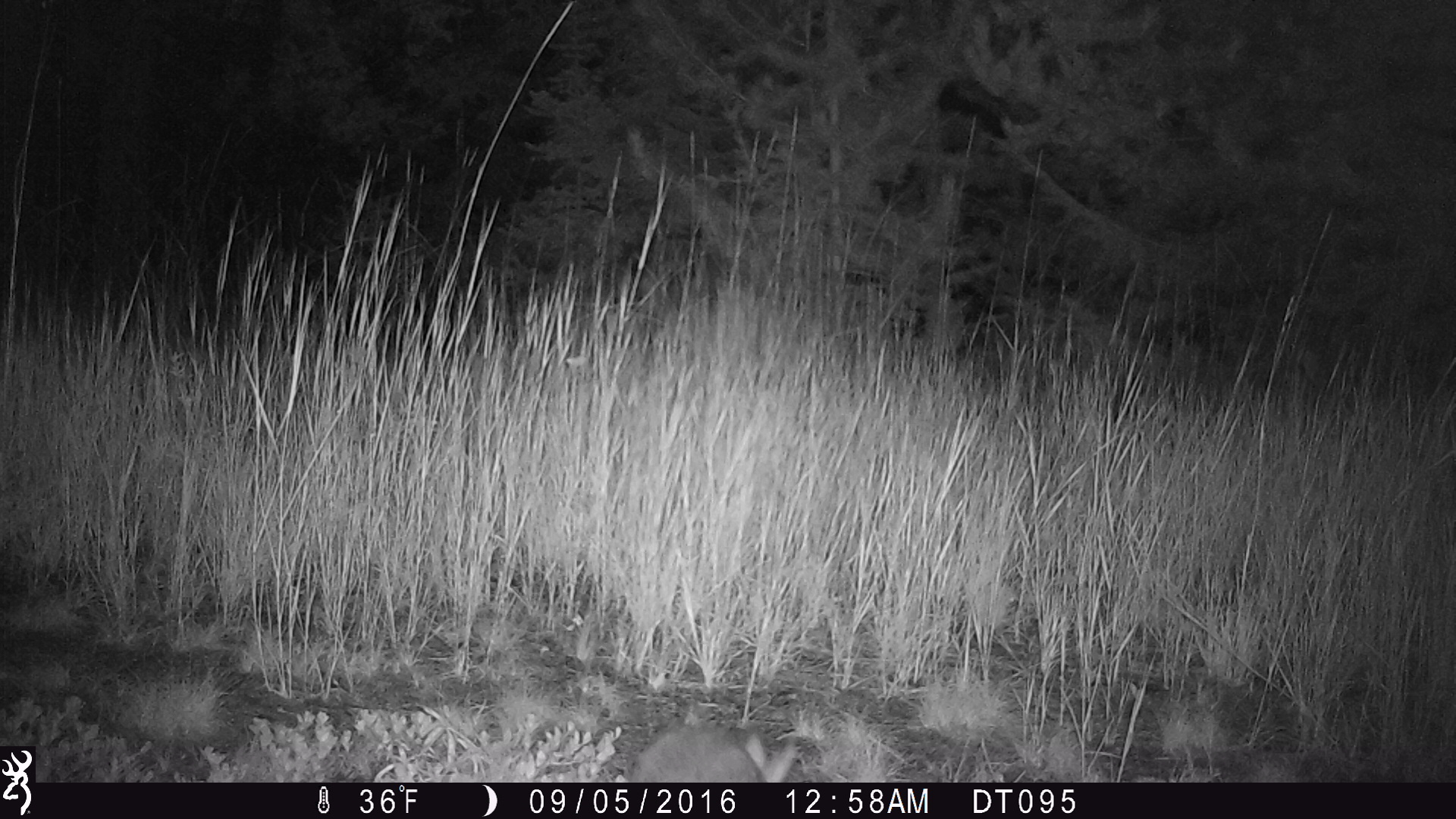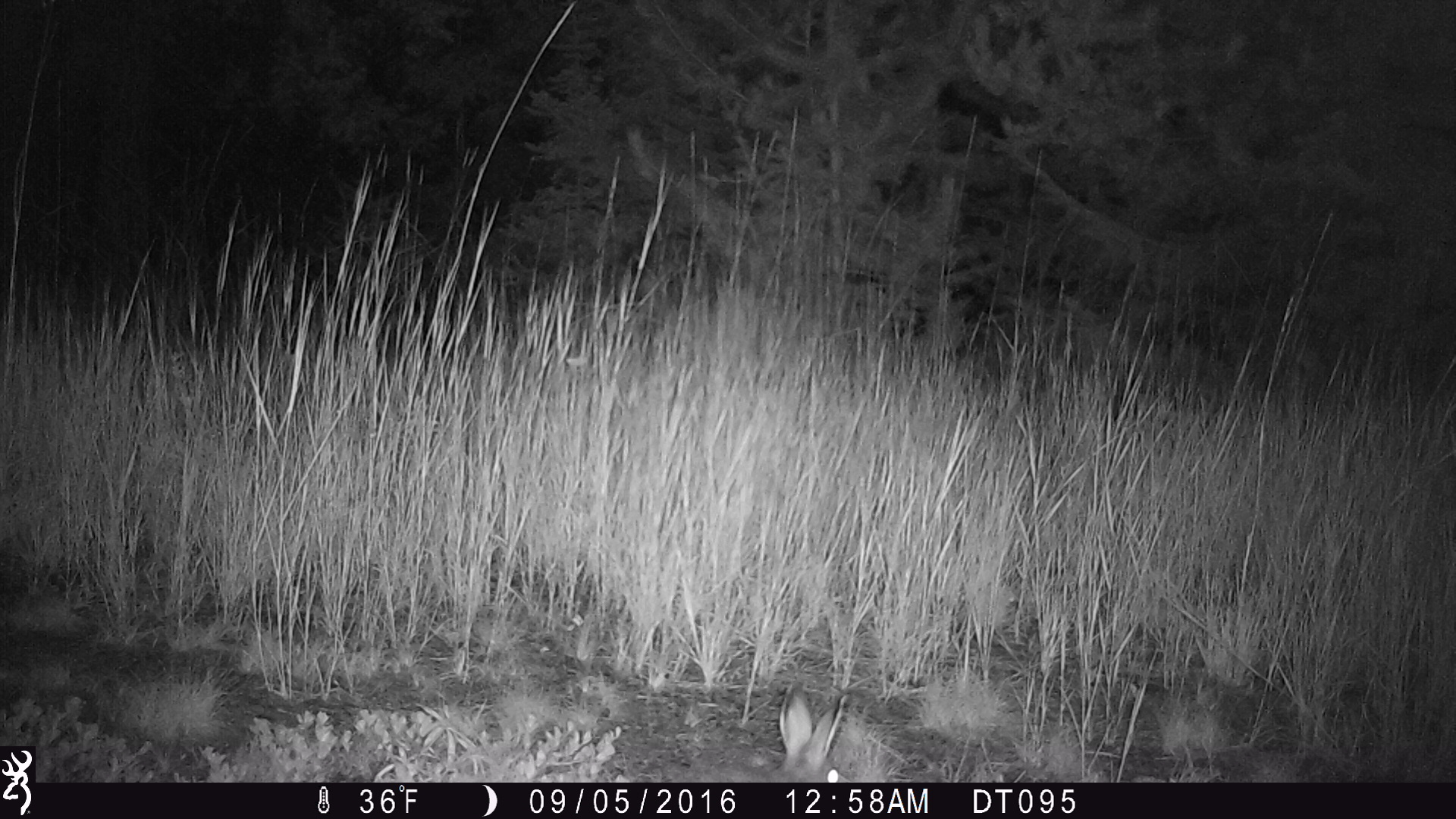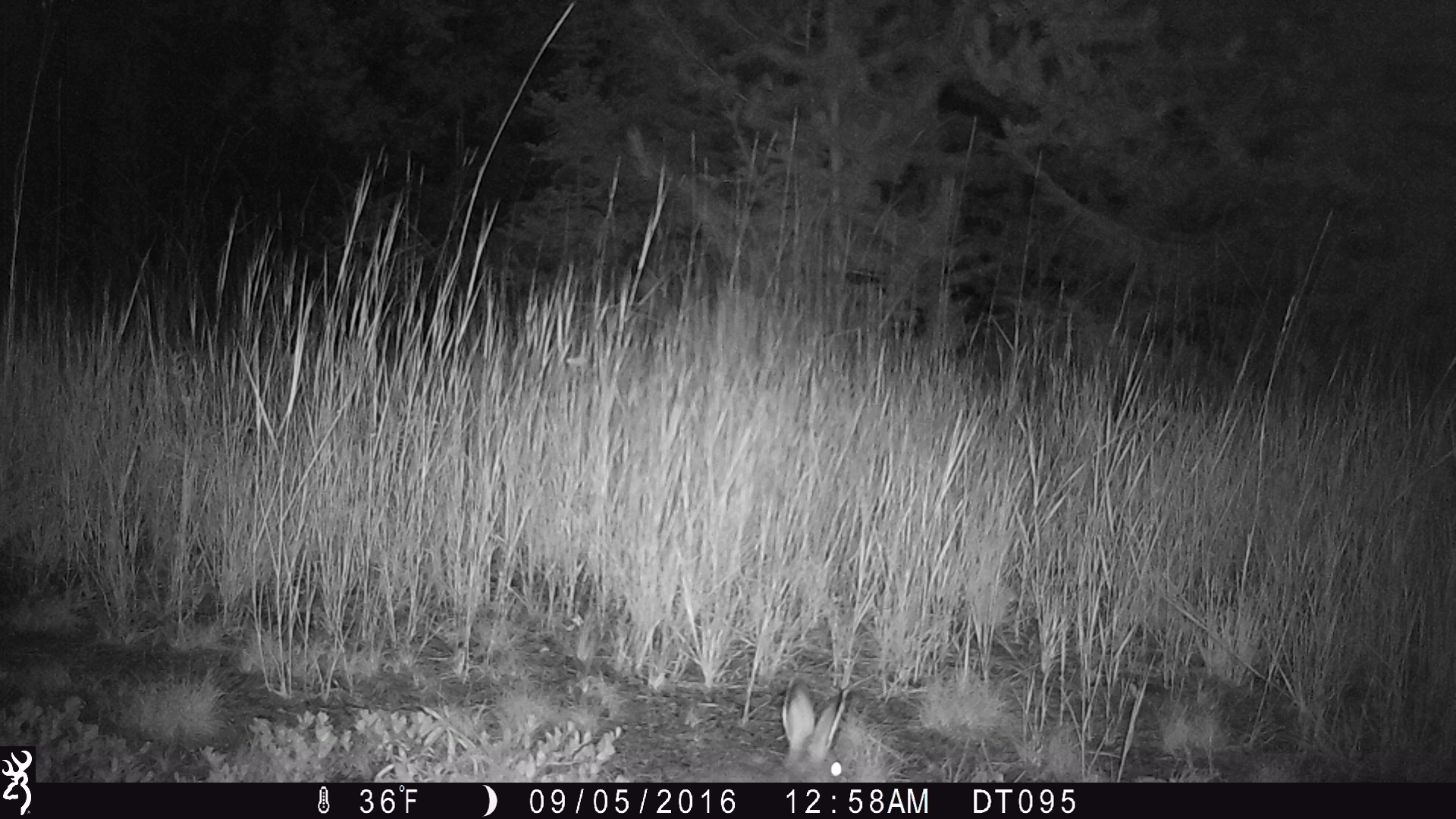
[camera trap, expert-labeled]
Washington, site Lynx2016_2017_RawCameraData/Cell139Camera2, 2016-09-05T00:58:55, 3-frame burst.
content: unidentified animal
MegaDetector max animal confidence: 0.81